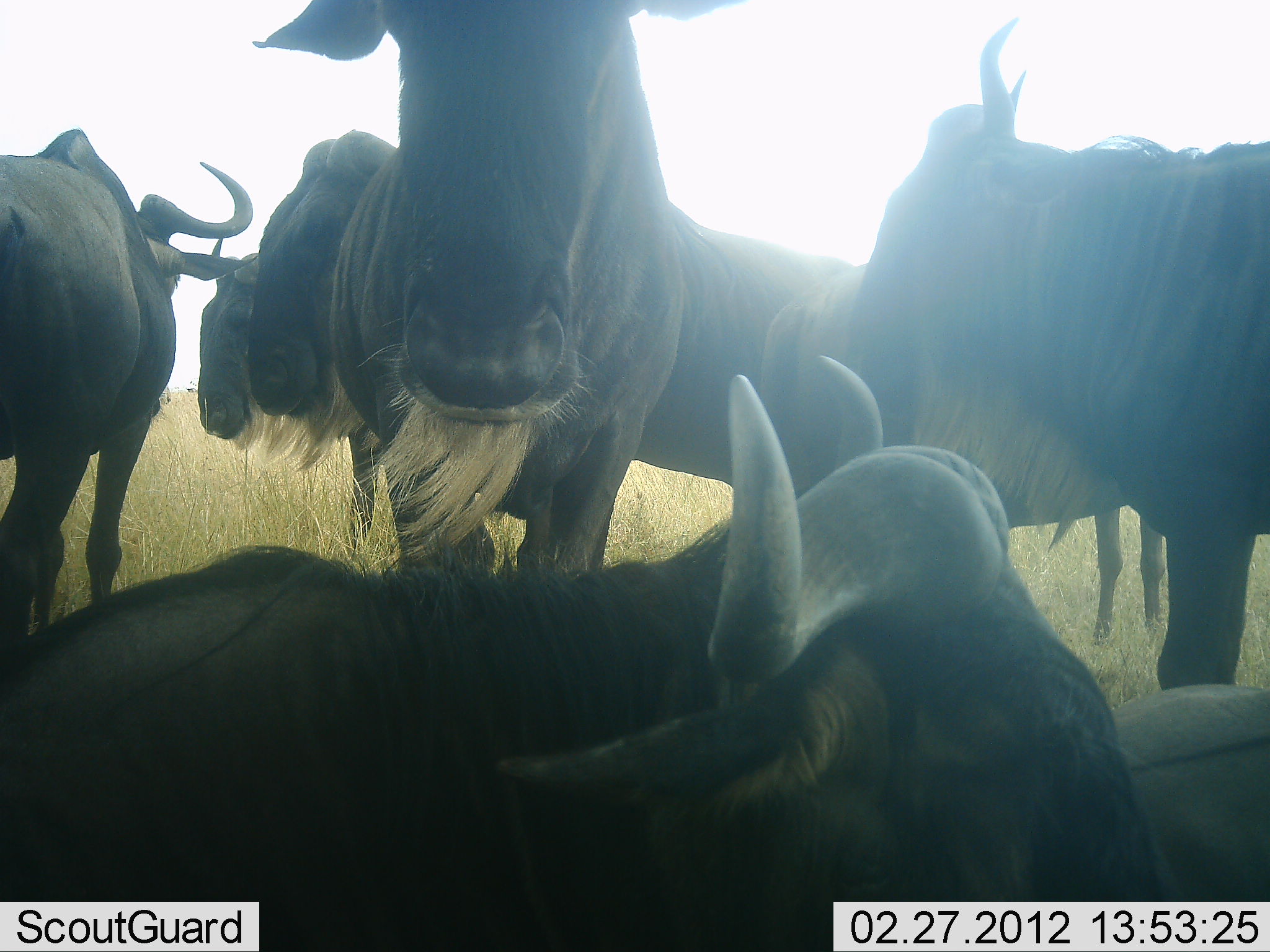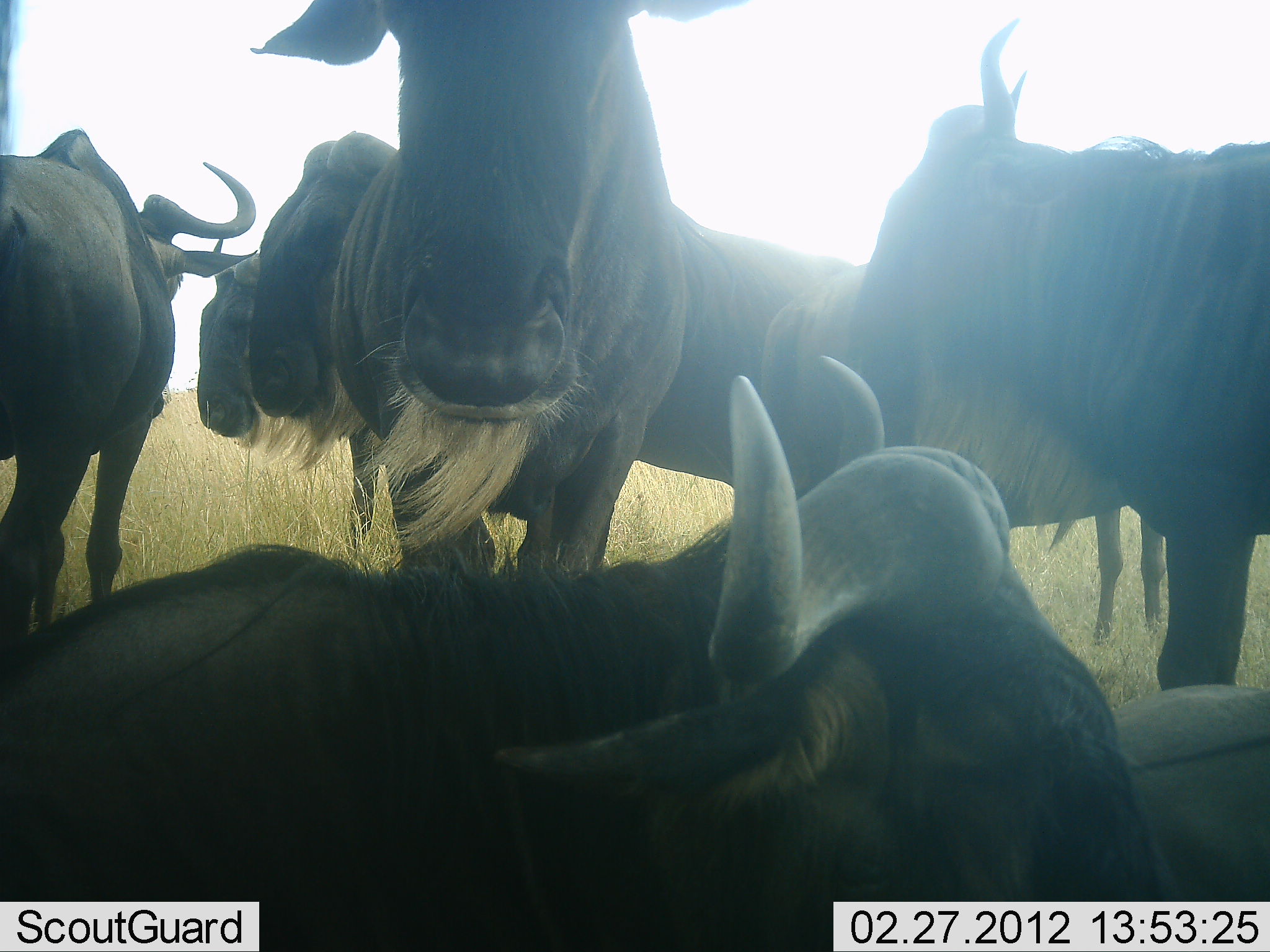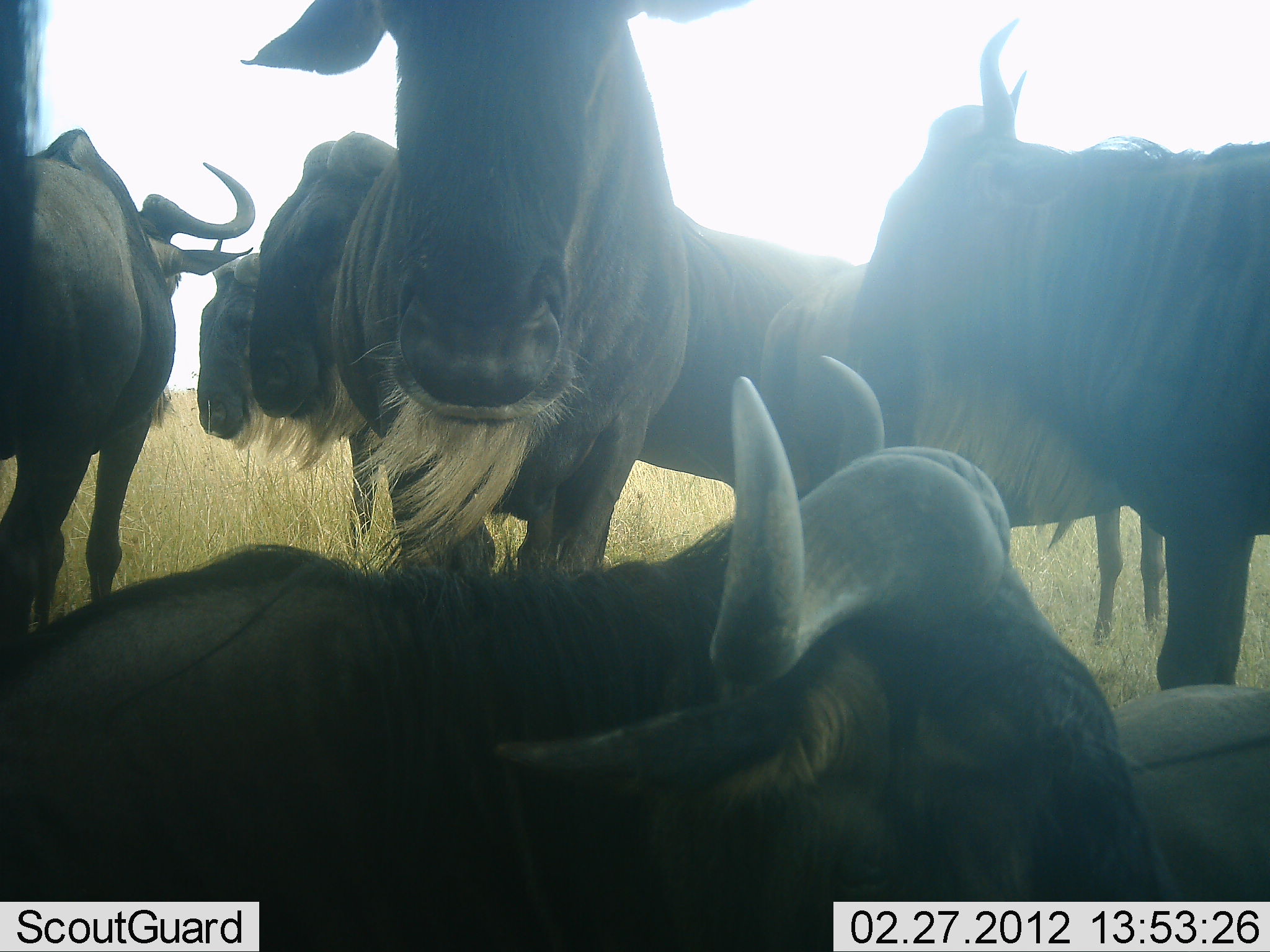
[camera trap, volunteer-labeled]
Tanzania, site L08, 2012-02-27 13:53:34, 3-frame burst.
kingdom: Animalia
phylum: Chordata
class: Mammalia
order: Artiodactyla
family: Bovidae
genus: Connochaetes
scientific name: Connochaetes taurinus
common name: blue wildebeest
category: wildebeest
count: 8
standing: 100%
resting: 85%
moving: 0%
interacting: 23%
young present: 8%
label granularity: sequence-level